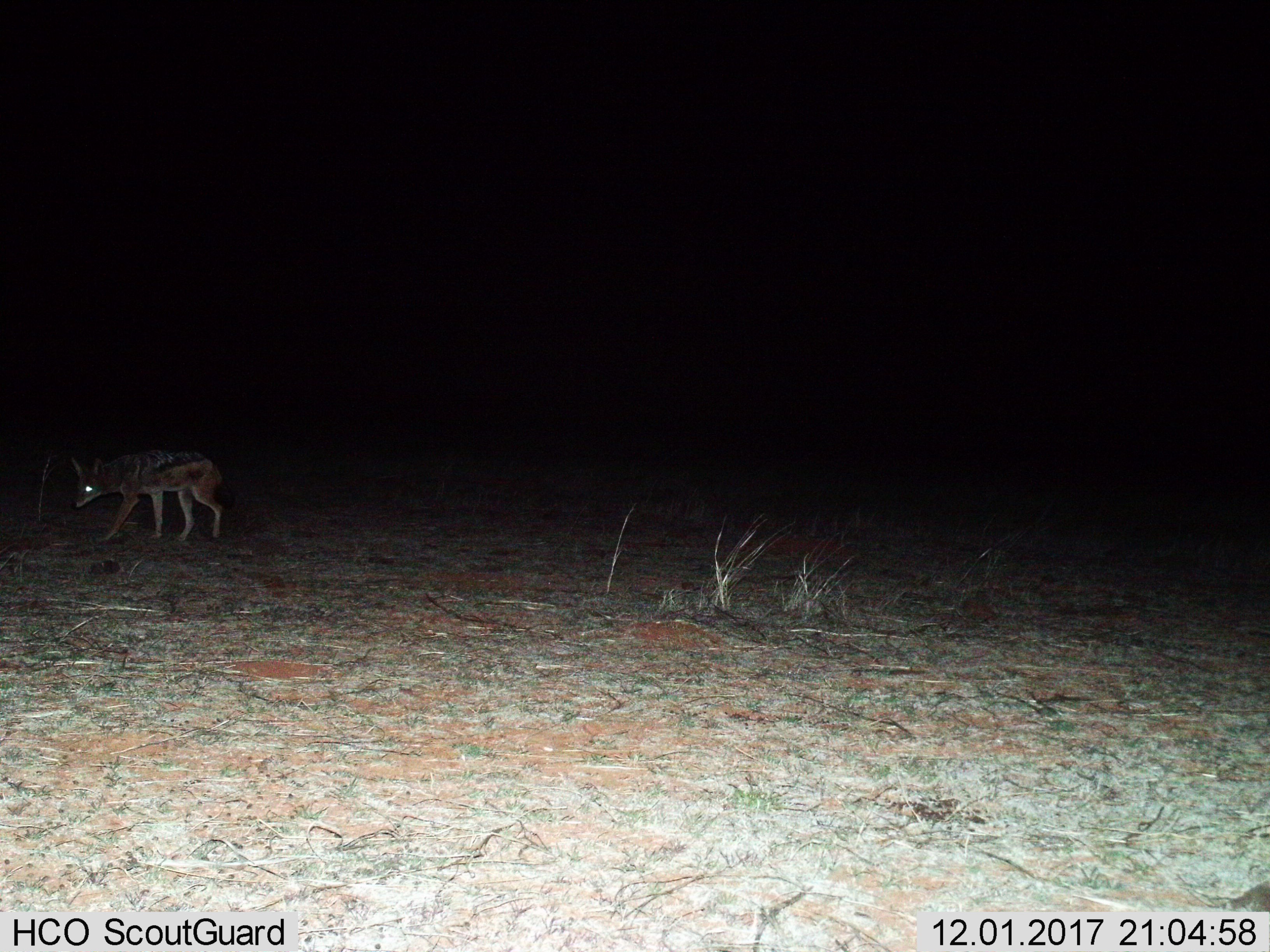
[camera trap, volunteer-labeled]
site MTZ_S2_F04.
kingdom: Animalia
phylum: Chordata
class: Mammalia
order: Carnivora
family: Canidae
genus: Lupulella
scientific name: Lupulella mesomelas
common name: black-backed jackal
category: jackalblackbacked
Jackalblackbacked (black-backed jackal) (Lupulella mesomelas), count 1. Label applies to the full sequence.